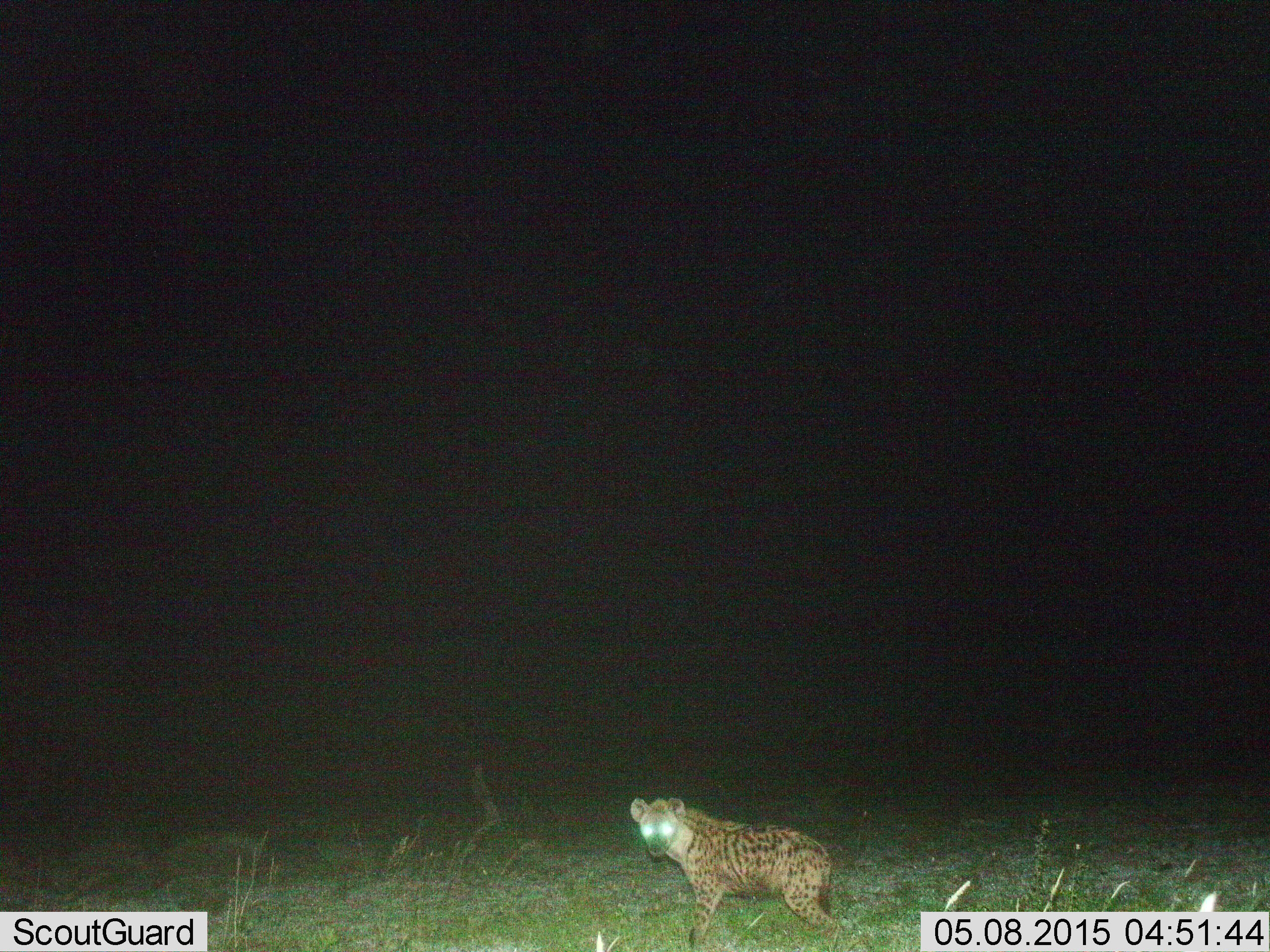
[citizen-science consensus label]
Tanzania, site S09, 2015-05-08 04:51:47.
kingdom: Animalia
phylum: Chordata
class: Mammalia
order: Carnivora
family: Hyaenidae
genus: Crocuta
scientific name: Crocuta crocuta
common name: spotted hyena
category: hyenaspotted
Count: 1.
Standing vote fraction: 80%.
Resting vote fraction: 0%.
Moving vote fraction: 10%.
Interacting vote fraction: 10%.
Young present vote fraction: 0%.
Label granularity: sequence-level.